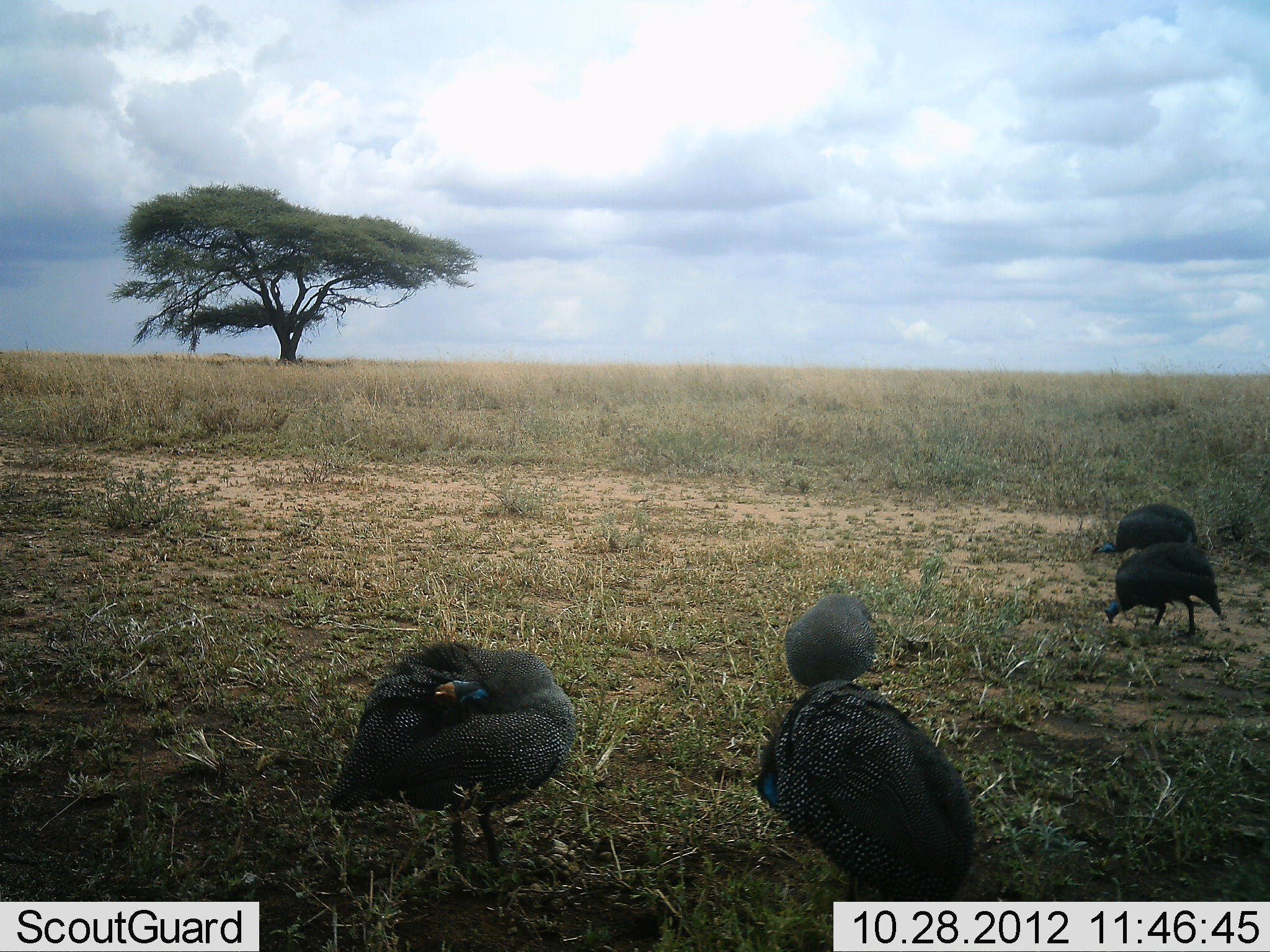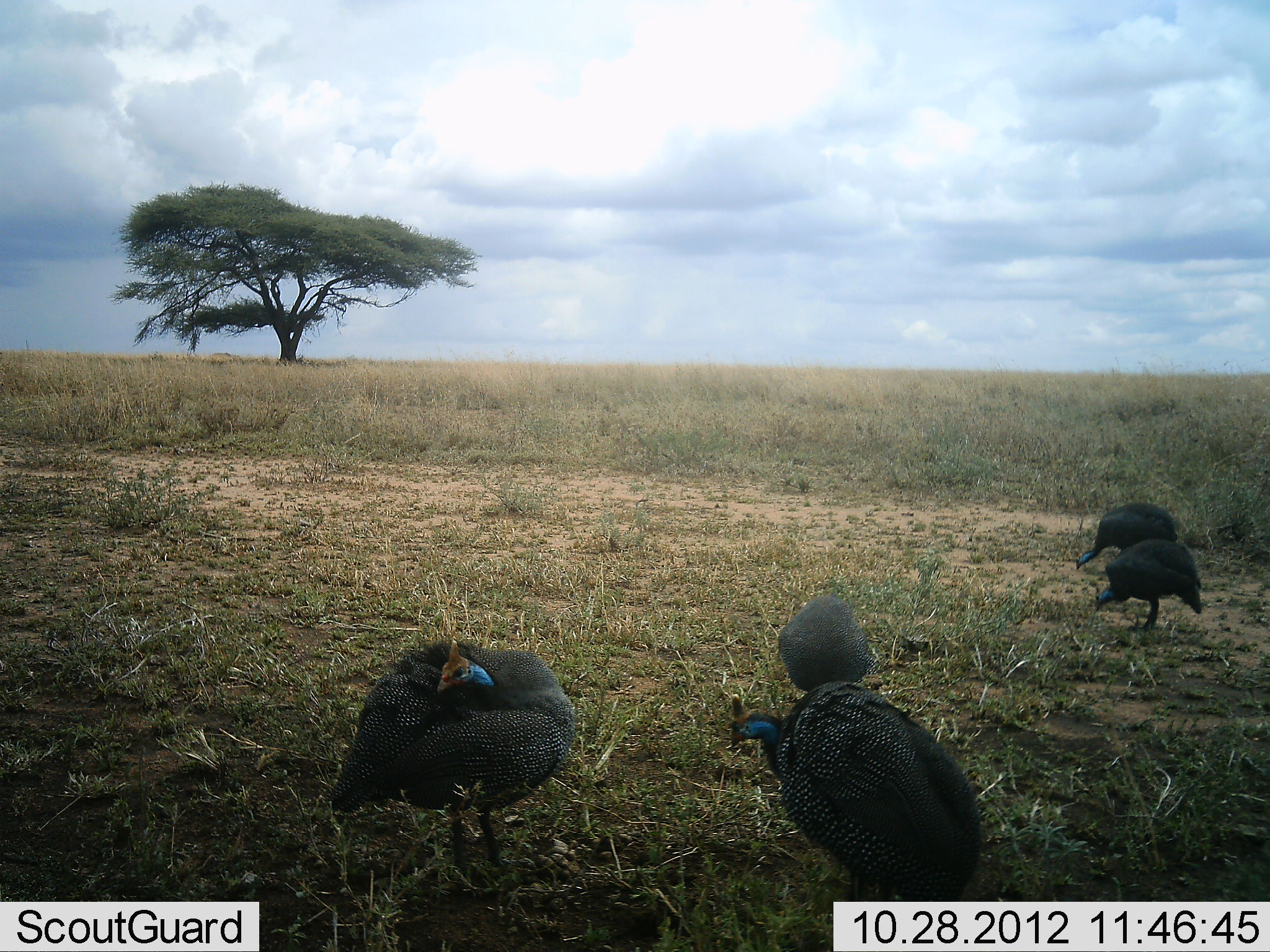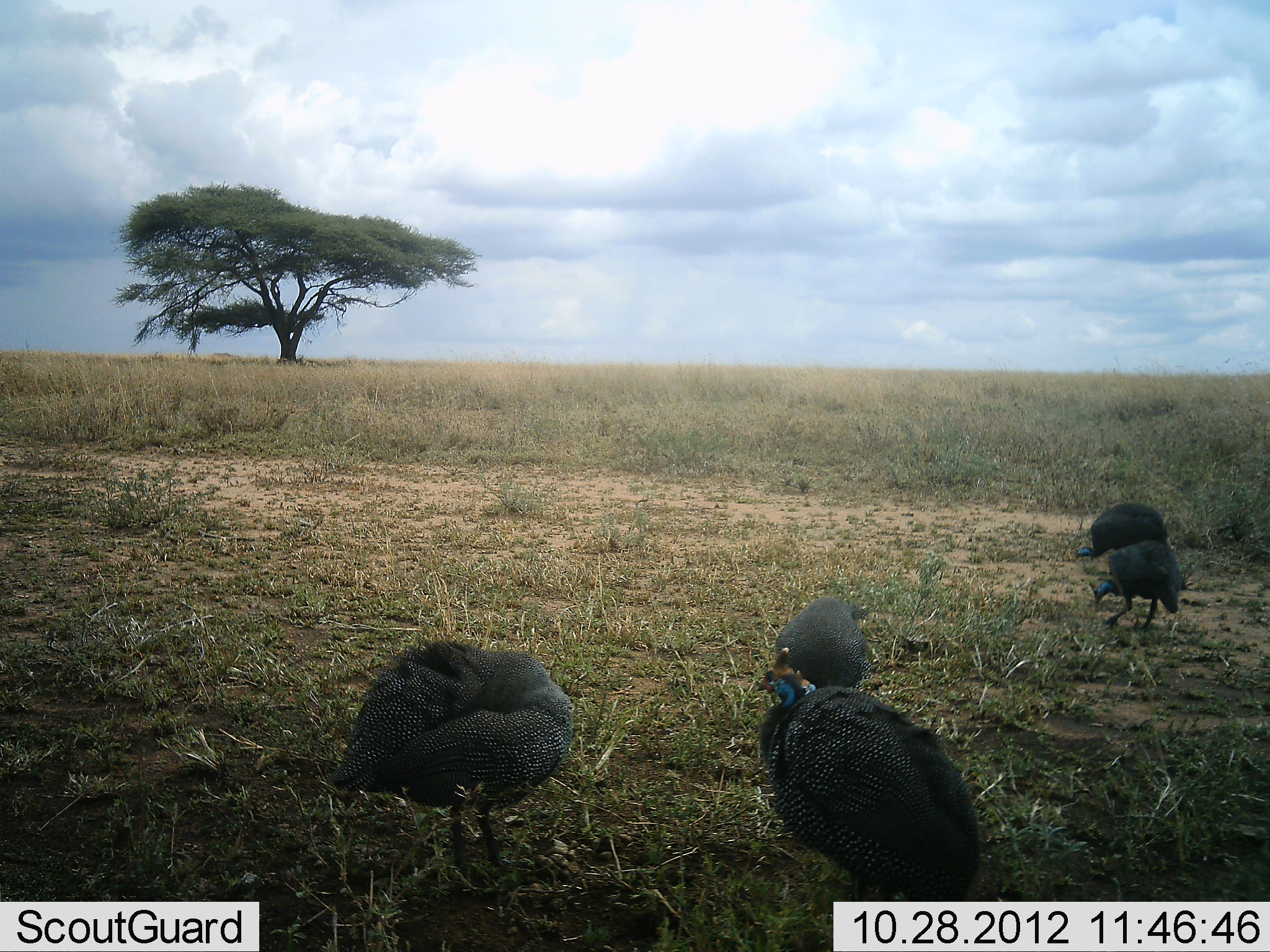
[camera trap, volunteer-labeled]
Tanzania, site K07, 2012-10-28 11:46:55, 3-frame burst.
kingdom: Animalia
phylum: Chordata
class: Aves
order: Galliformes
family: Numididae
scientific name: Numididae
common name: guinea fowl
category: guineafowl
Guineafowl (guinea fowl) (Numididae), count 5. Behavior (volunteer vote fractions): standing 50%, resting 0%, moving 30%, interacting 0%. Young present (vote fraction): 0%. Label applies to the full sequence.